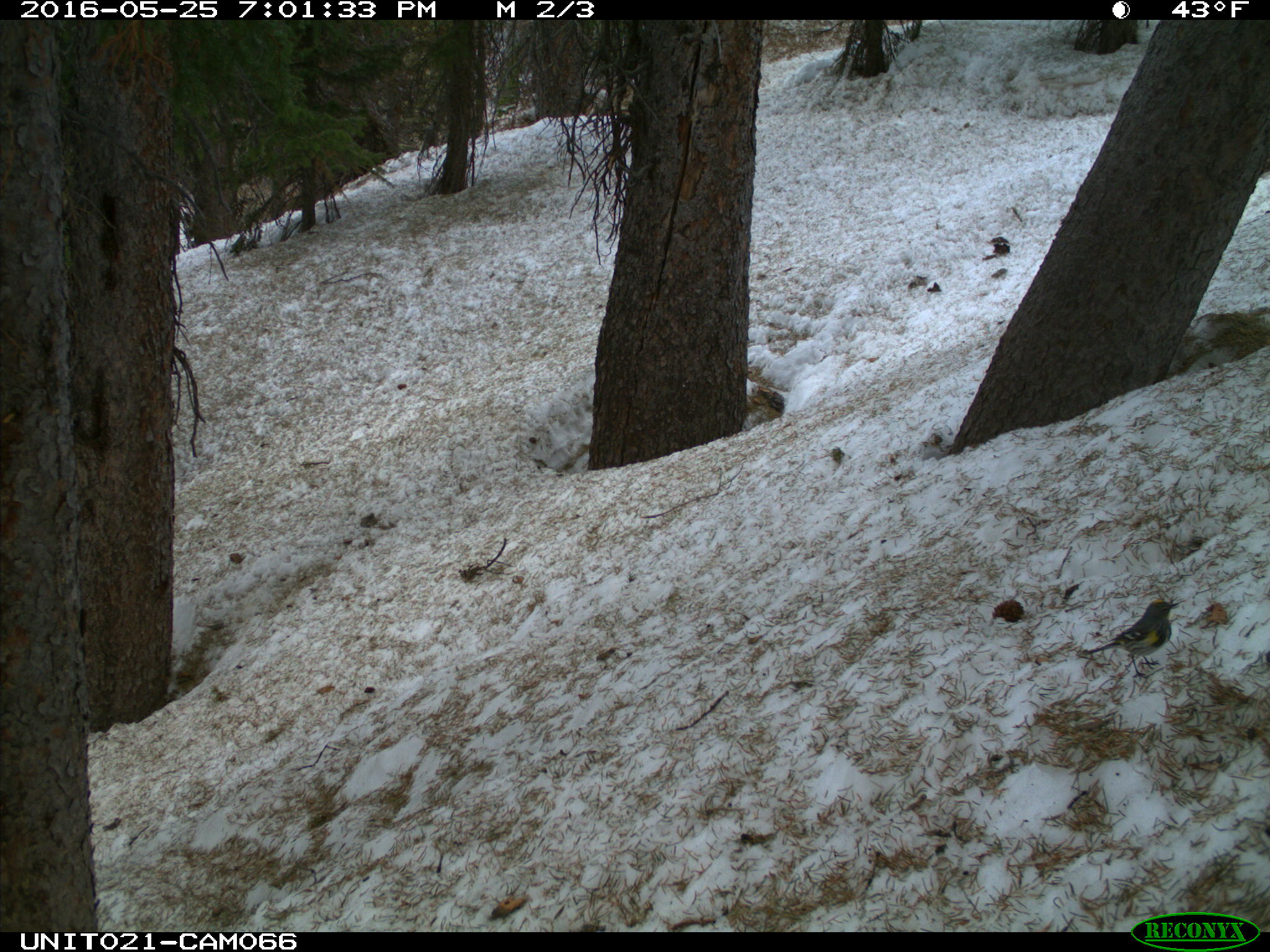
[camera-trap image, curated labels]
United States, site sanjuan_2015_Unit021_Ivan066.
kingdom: Animalia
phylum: Chordata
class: Aves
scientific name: Aves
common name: birds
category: unidentified bird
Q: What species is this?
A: Unidentified bird (birds) (Aves).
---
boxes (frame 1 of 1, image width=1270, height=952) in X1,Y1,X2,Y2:
animal: 1086,598,1179,682